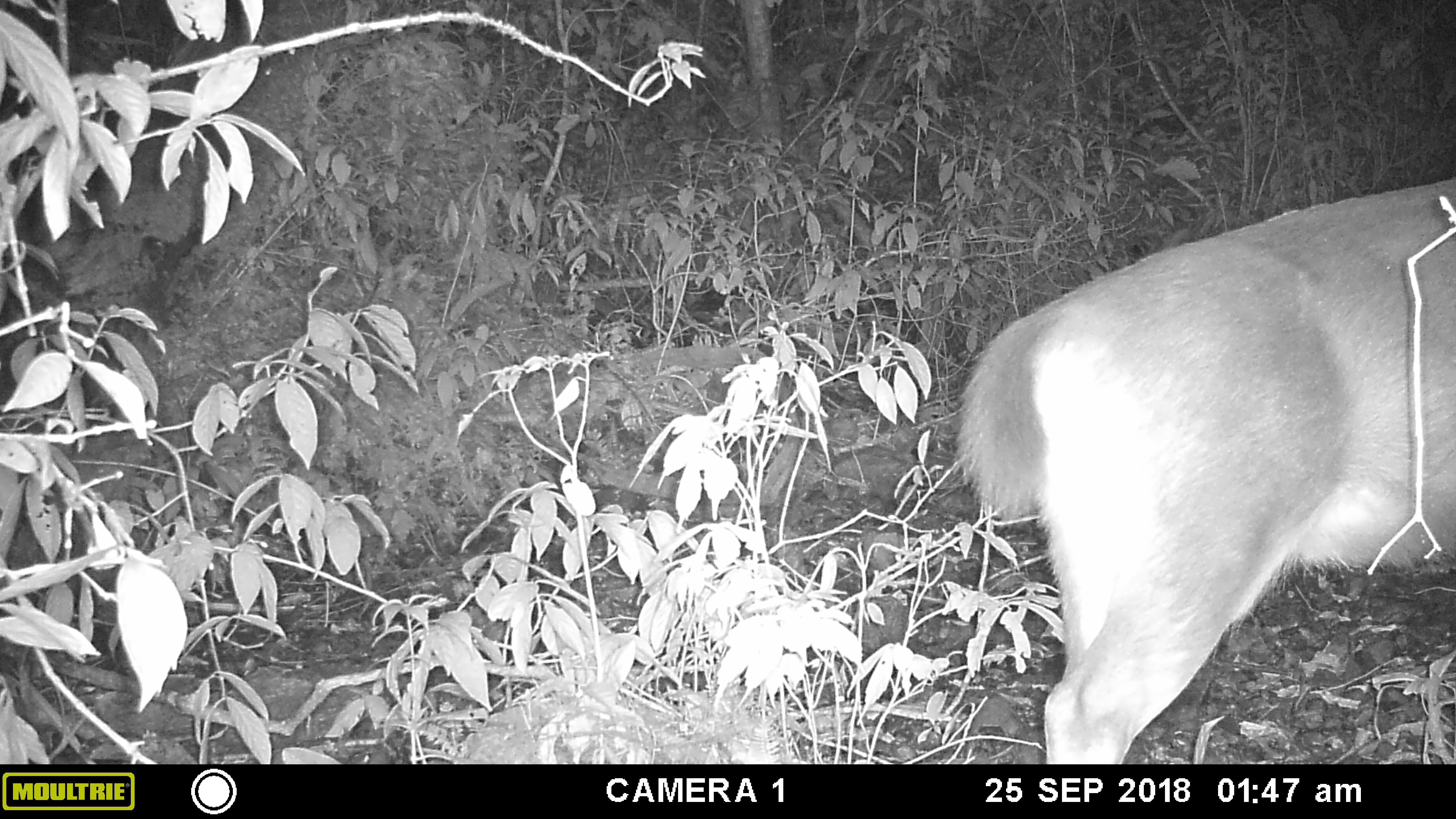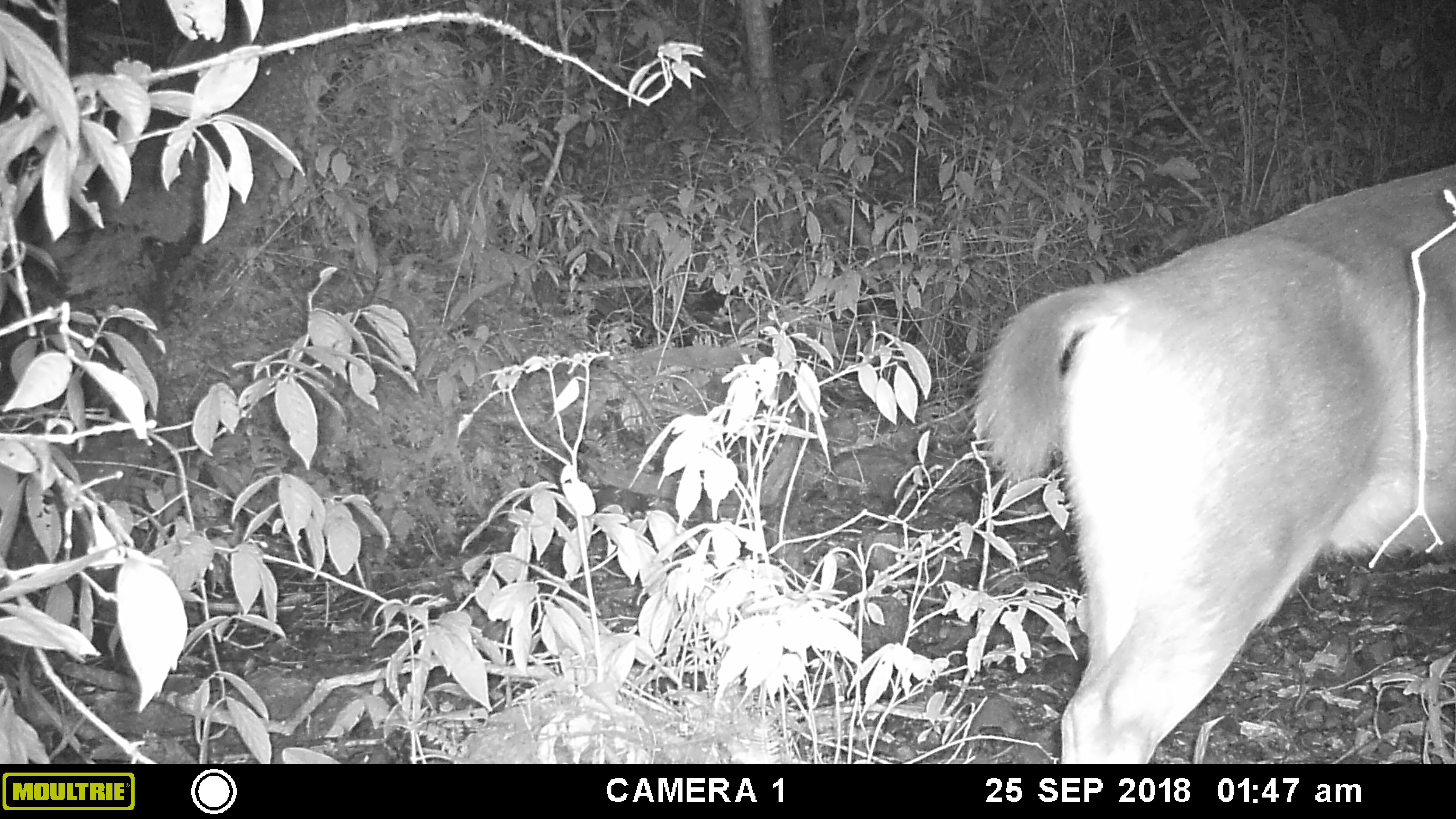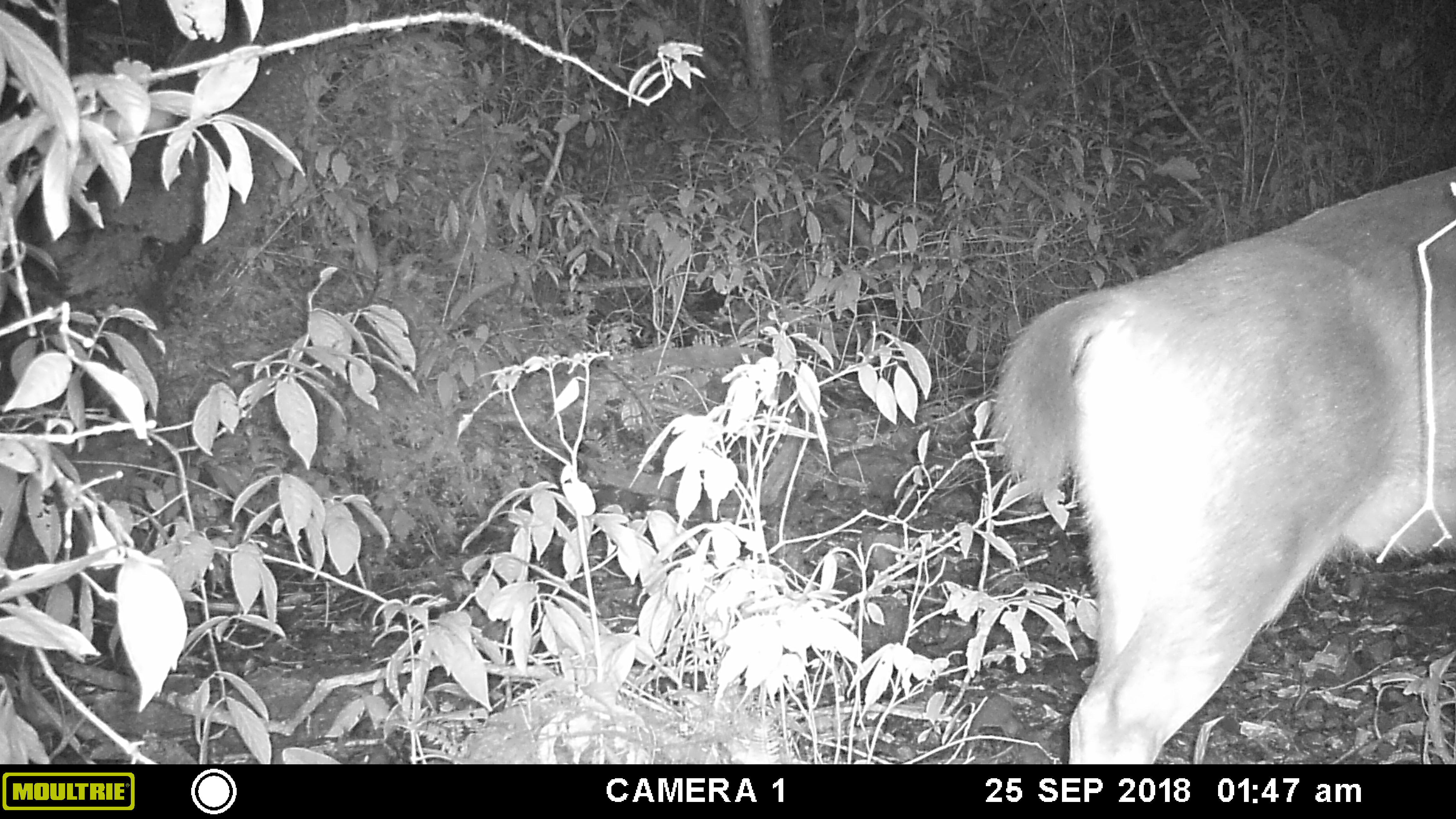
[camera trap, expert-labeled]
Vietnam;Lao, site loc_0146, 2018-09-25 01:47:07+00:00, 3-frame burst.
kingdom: Animalia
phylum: Chordata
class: Mammalia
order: Artiodactyla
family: Cervidae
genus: Rusa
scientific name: Rusa unicolor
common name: sambar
Sambar (Rusa unicolor). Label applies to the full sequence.